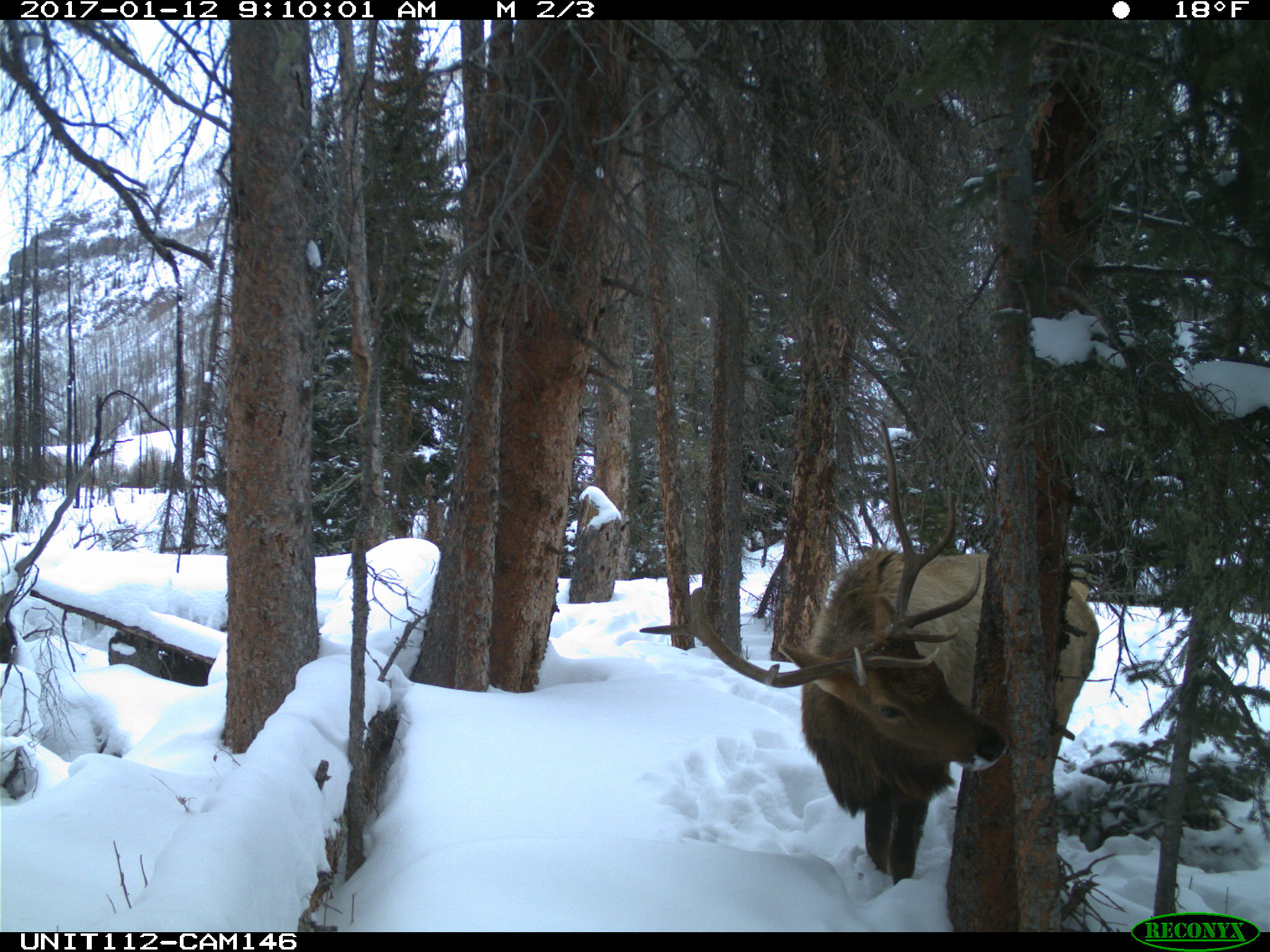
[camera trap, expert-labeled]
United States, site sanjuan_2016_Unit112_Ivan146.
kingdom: Animalia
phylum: Chordata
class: Mammalia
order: Artiodactyla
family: Cervidae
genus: Cervus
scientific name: Cervus elaphus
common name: red deer